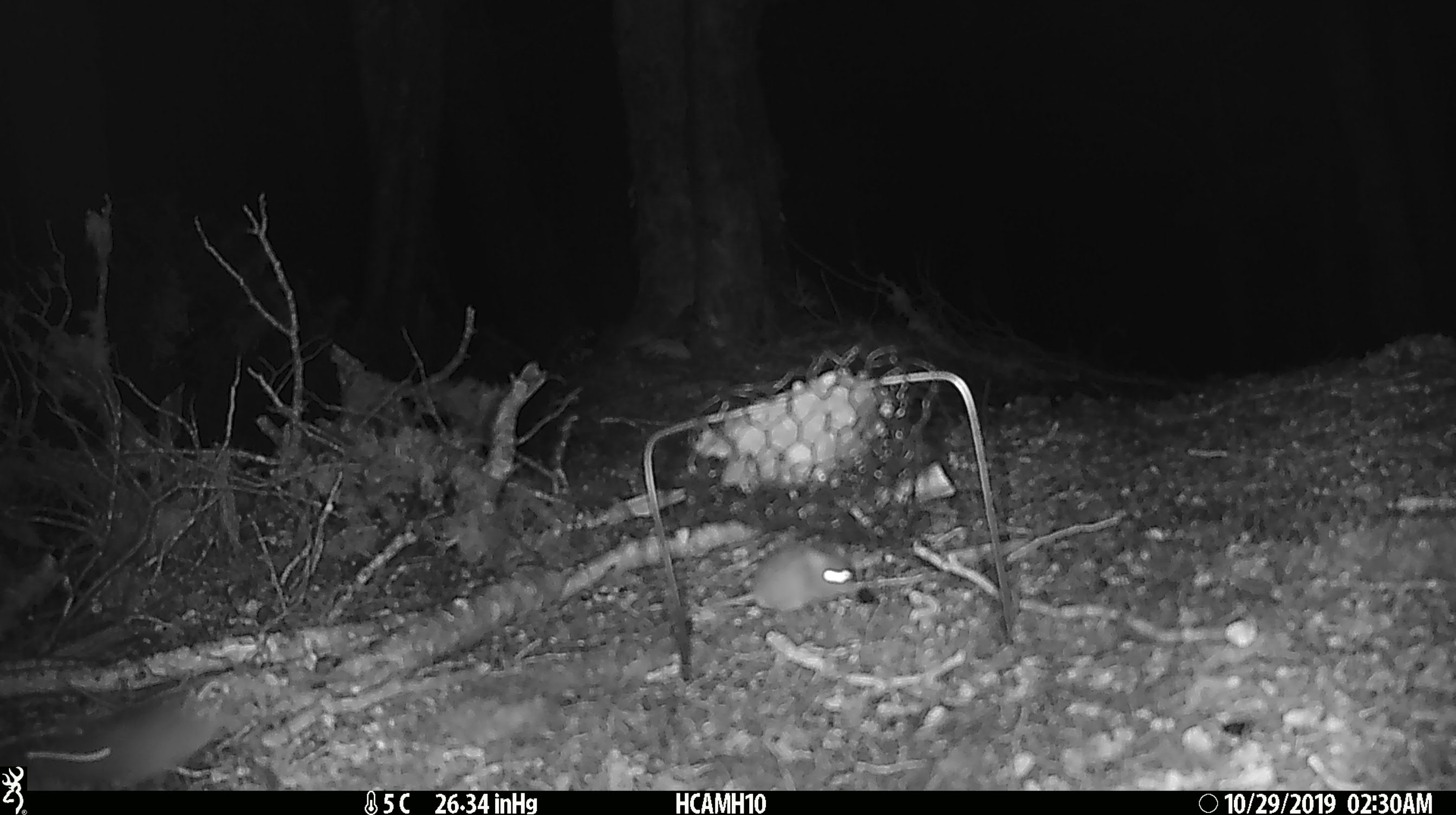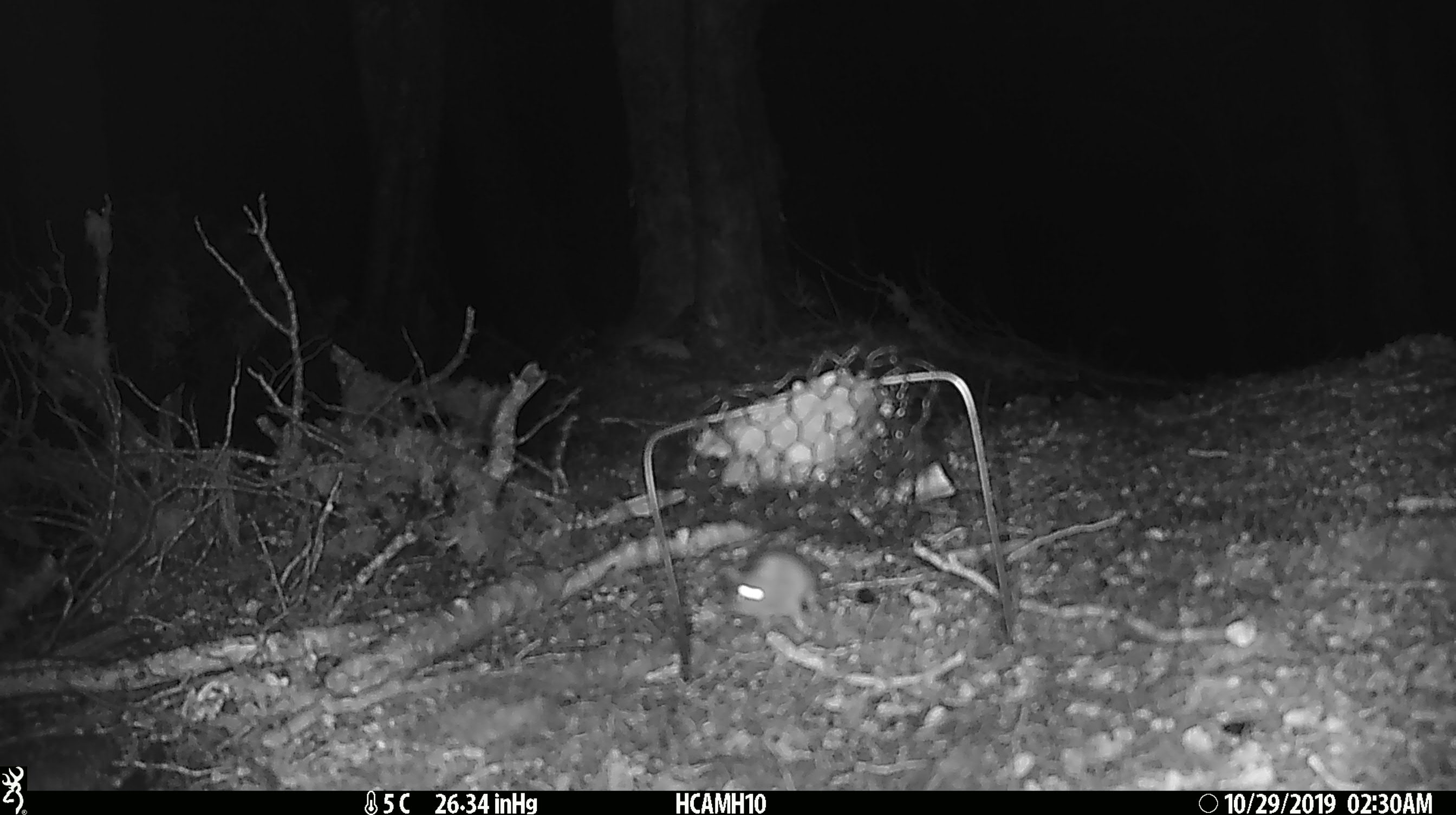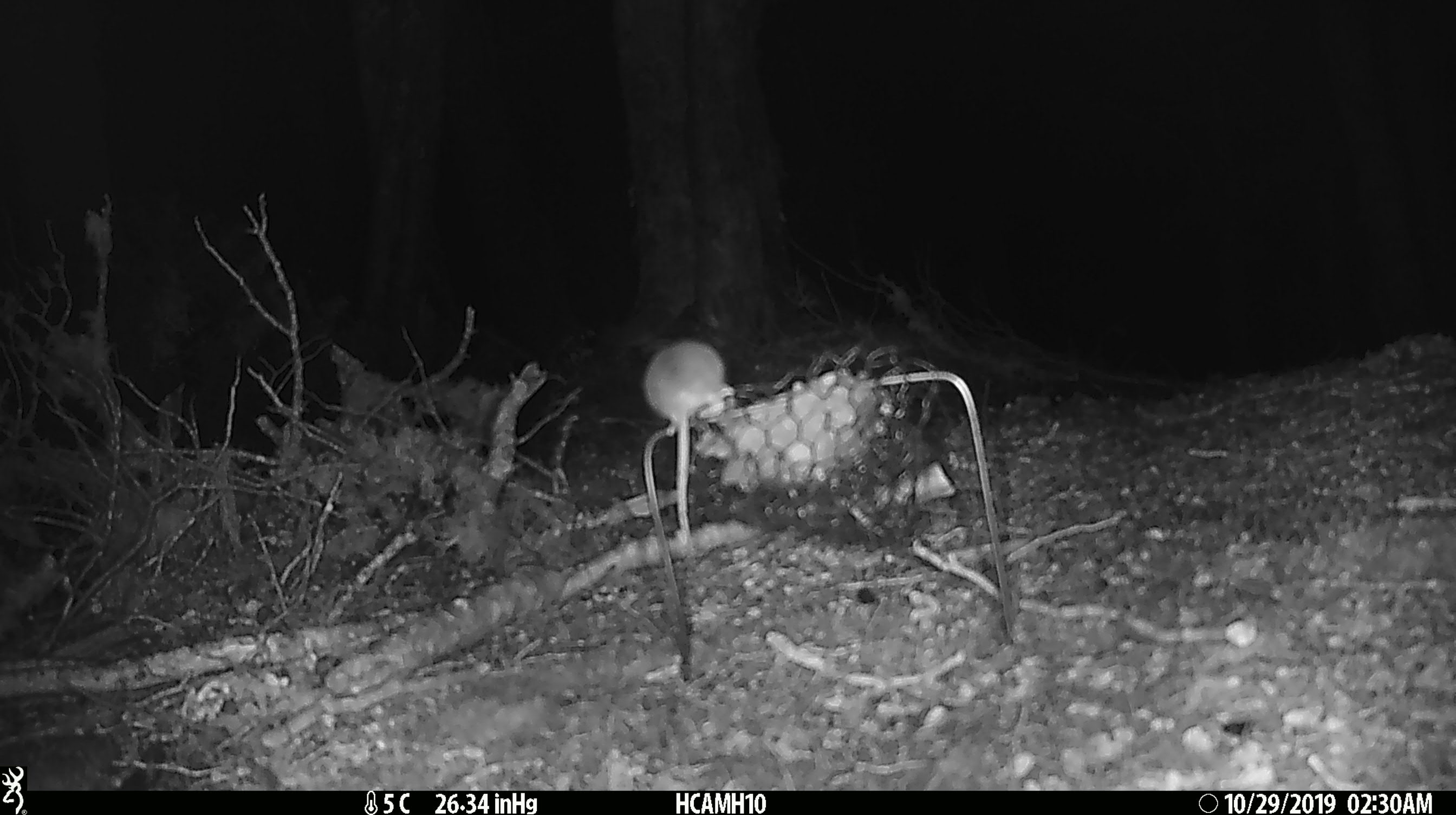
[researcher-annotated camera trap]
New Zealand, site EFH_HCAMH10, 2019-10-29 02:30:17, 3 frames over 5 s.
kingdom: Animalia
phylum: Chordata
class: Mammalia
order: Rodentia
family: Muridae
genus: Mus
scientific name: Mus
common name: mouse